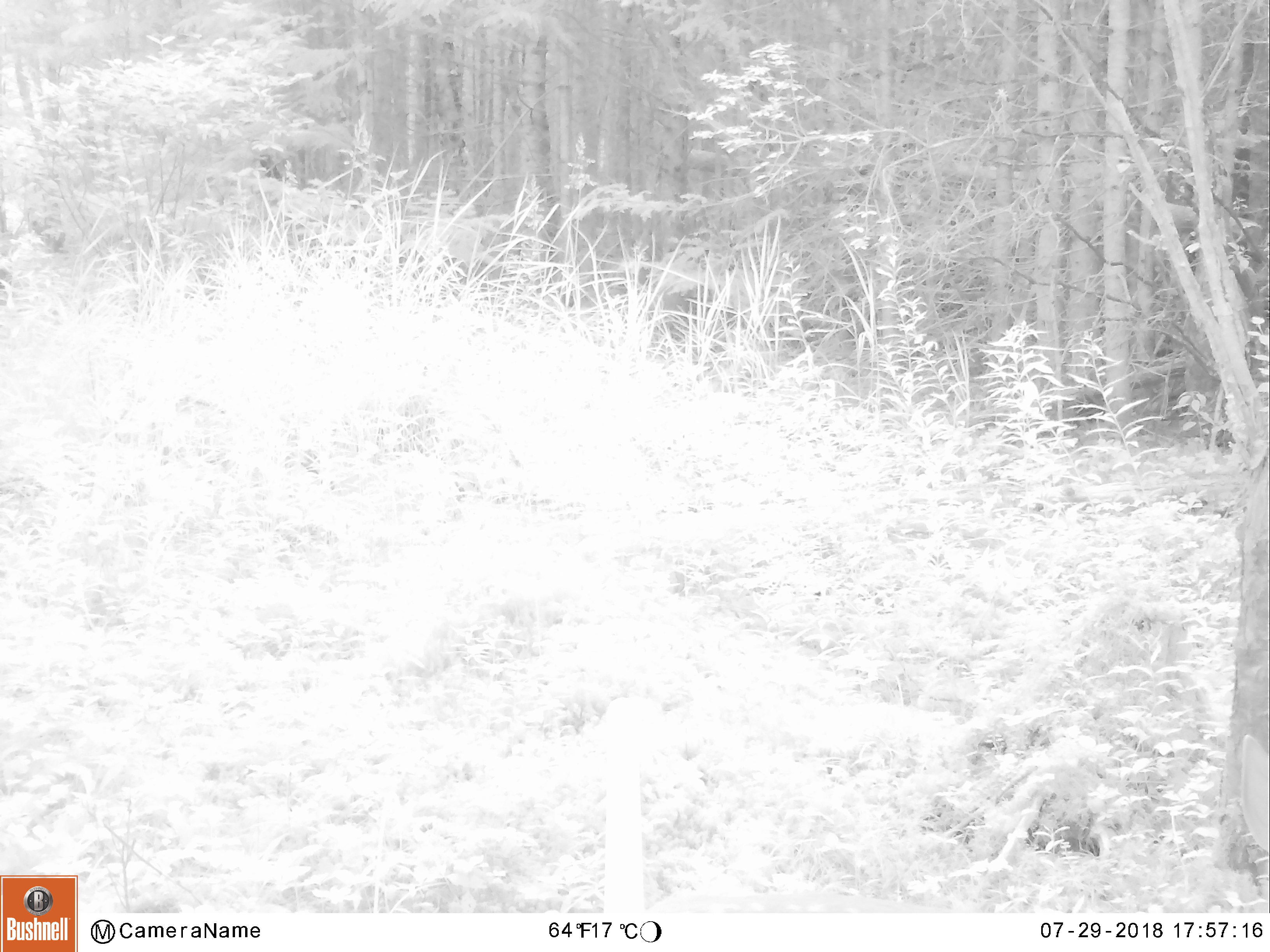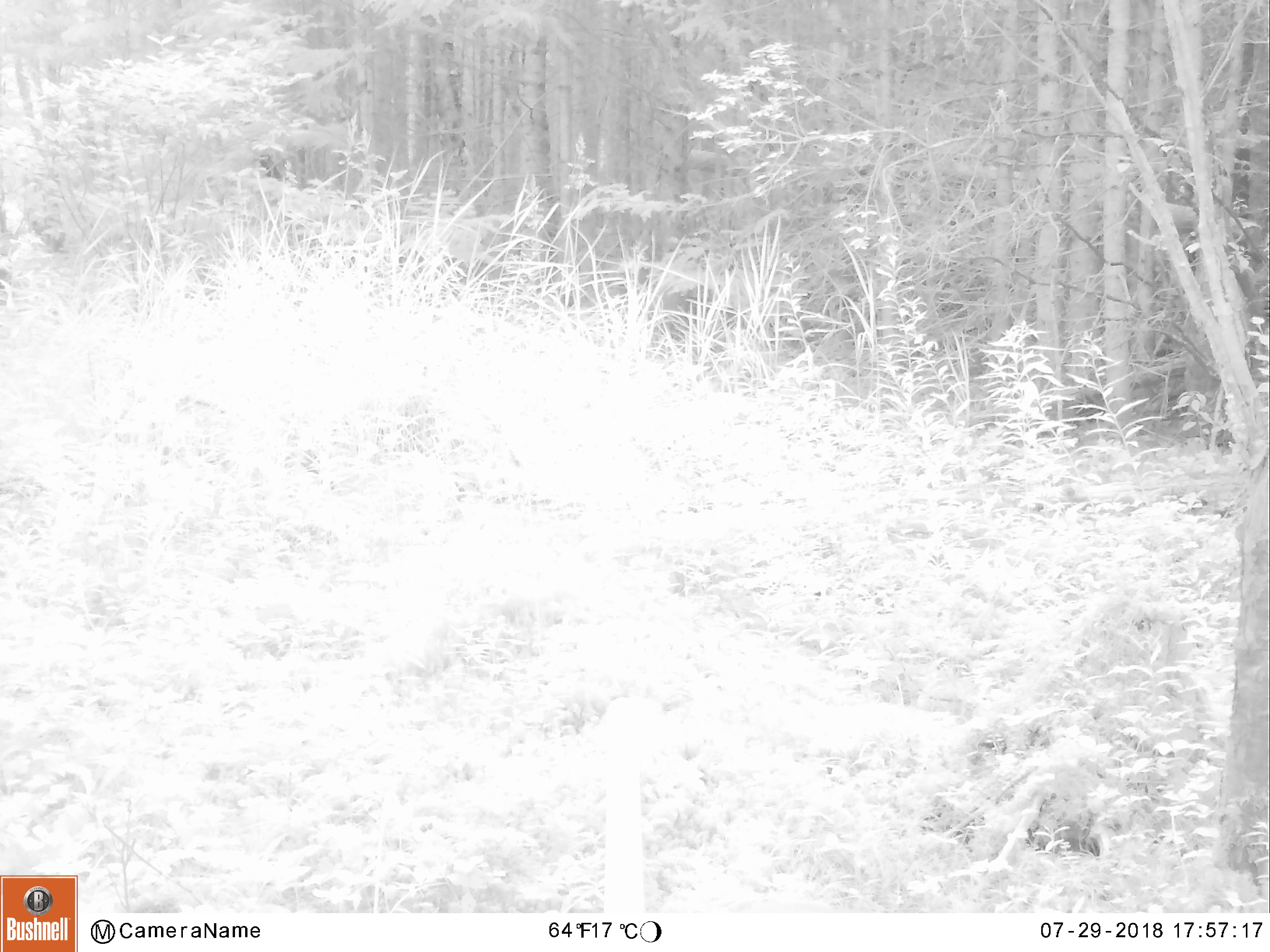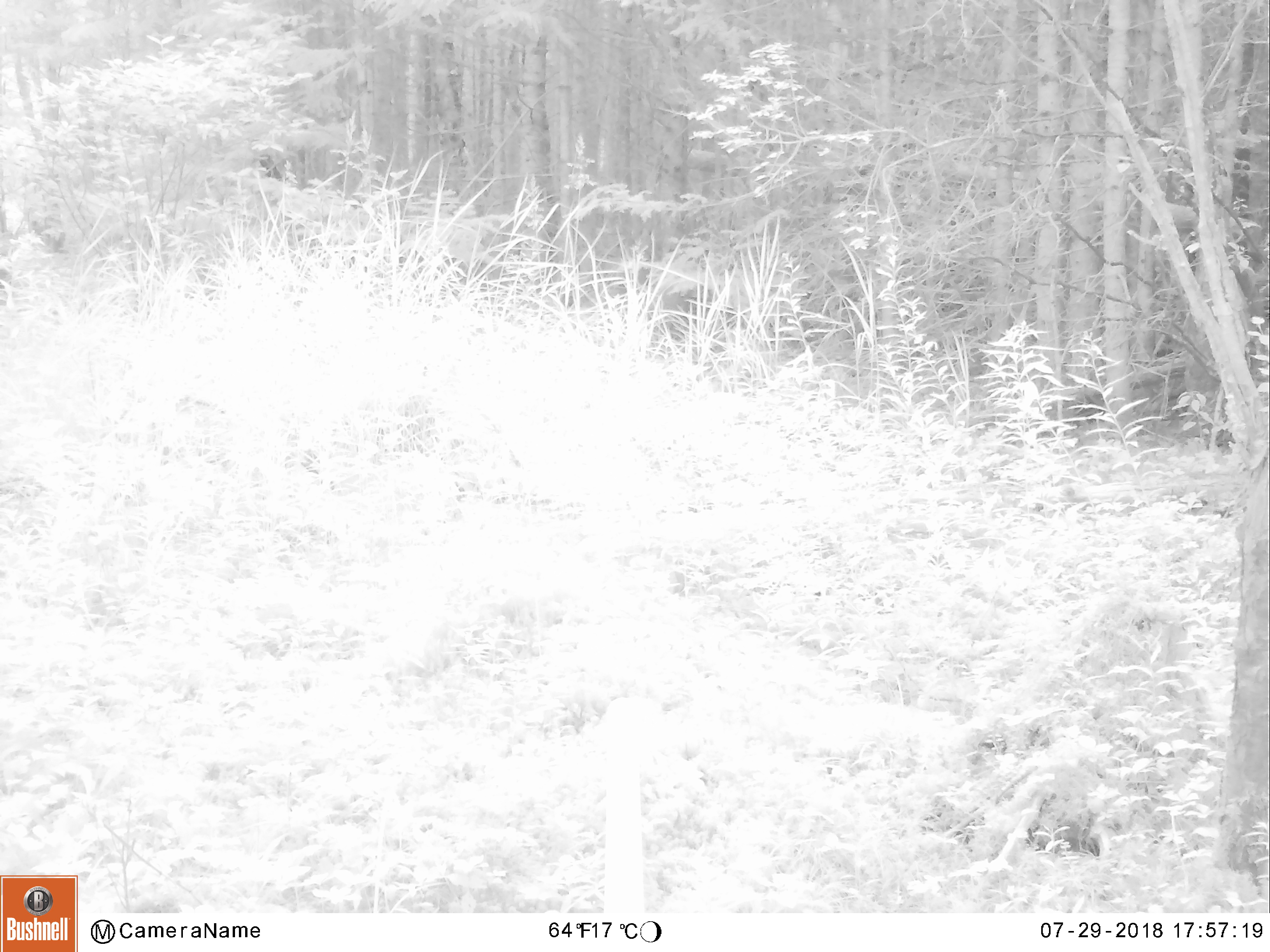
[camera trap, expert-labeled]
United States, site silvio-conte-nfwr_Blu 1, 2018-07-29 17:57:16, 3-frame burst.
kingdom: Animalia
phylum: Chordata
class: Mammalia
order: Artiodactyla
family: Cervidae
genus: Odocoileus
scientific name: Odocoileus virginianus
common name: white-tailed deer